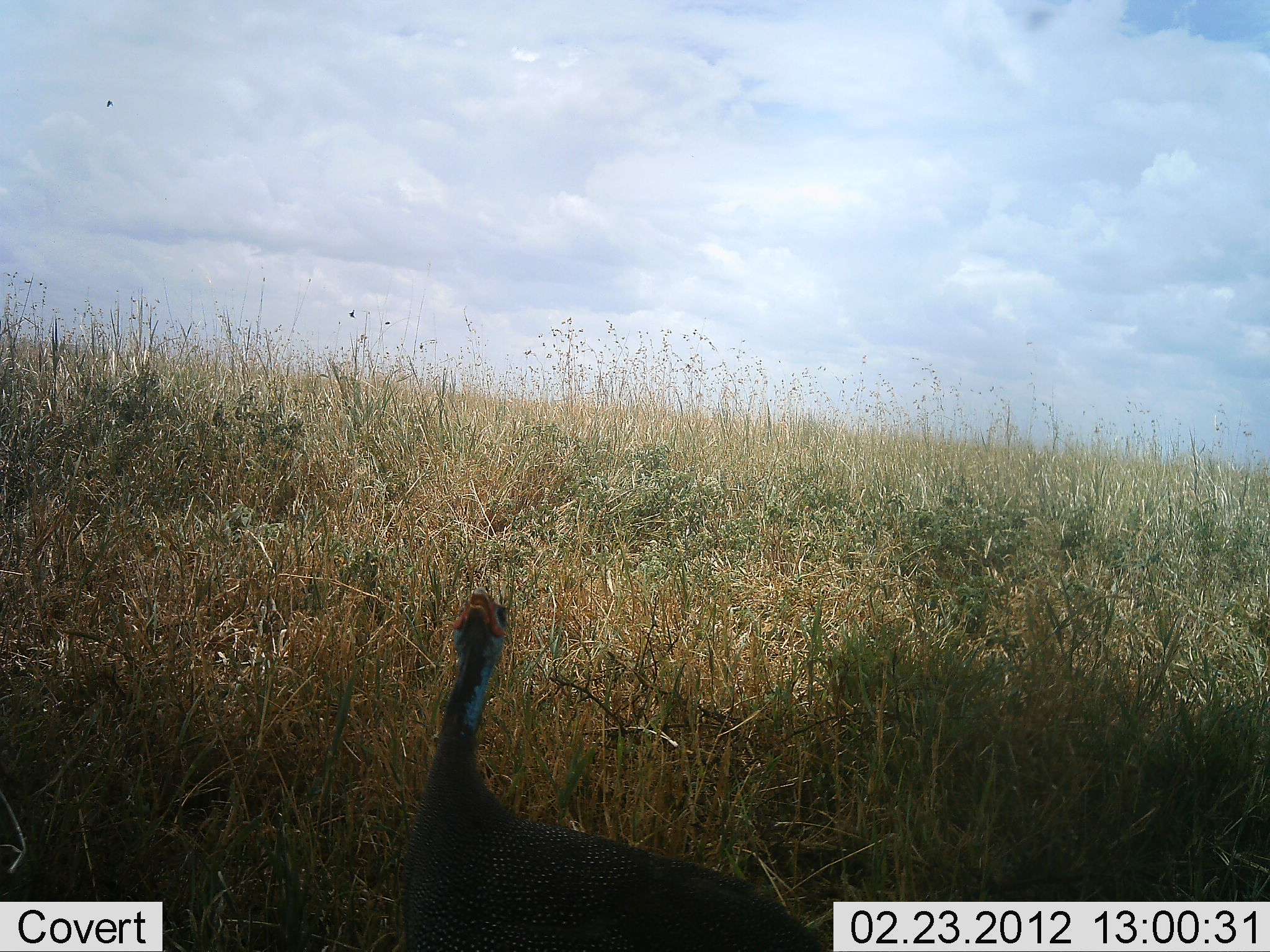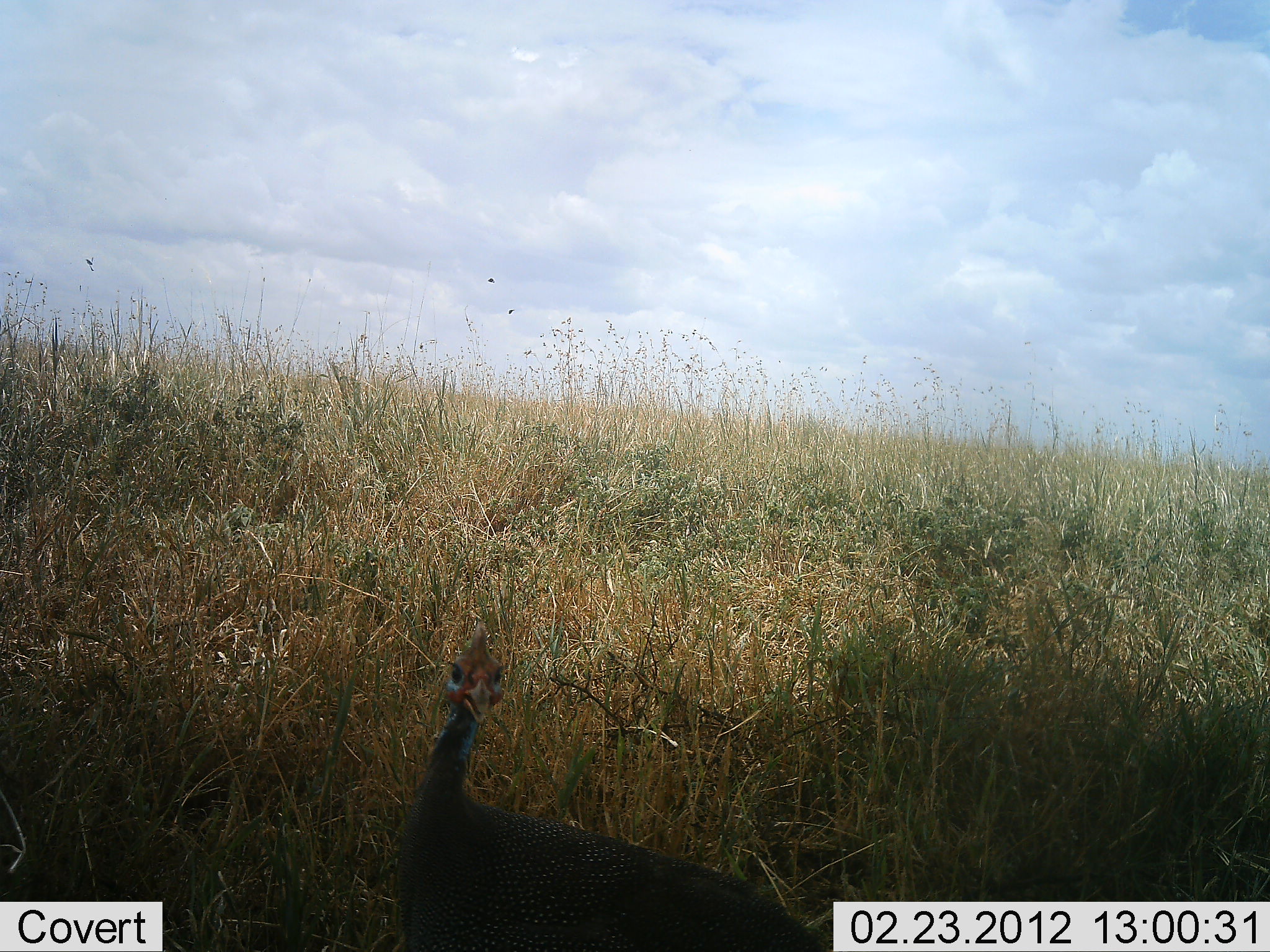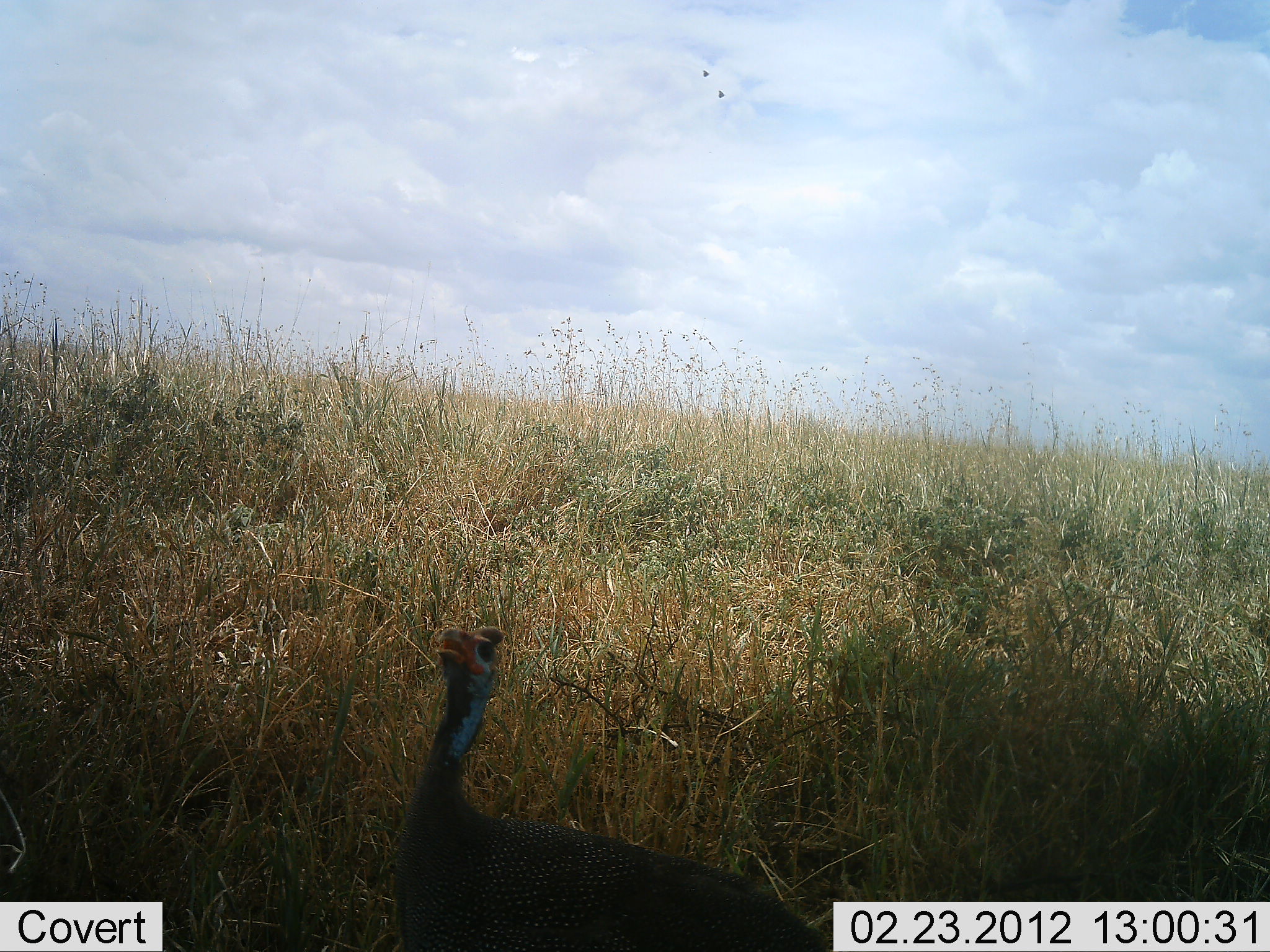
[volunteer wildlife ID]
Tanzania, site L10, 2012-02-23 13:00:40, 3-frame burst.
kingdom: Animalia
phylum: Chordata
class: Aves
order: Galliformes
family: Numididae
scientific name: Numididae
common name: guinea fowl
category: guineafowl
Guineafowl (guinea fowl) (Numididae), count 1. Behavior (volunteer vote fractions): standing 83%, resting 0%, moving 22%, interacting 0%. Young present (vote fraction): 0%. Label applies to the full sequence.